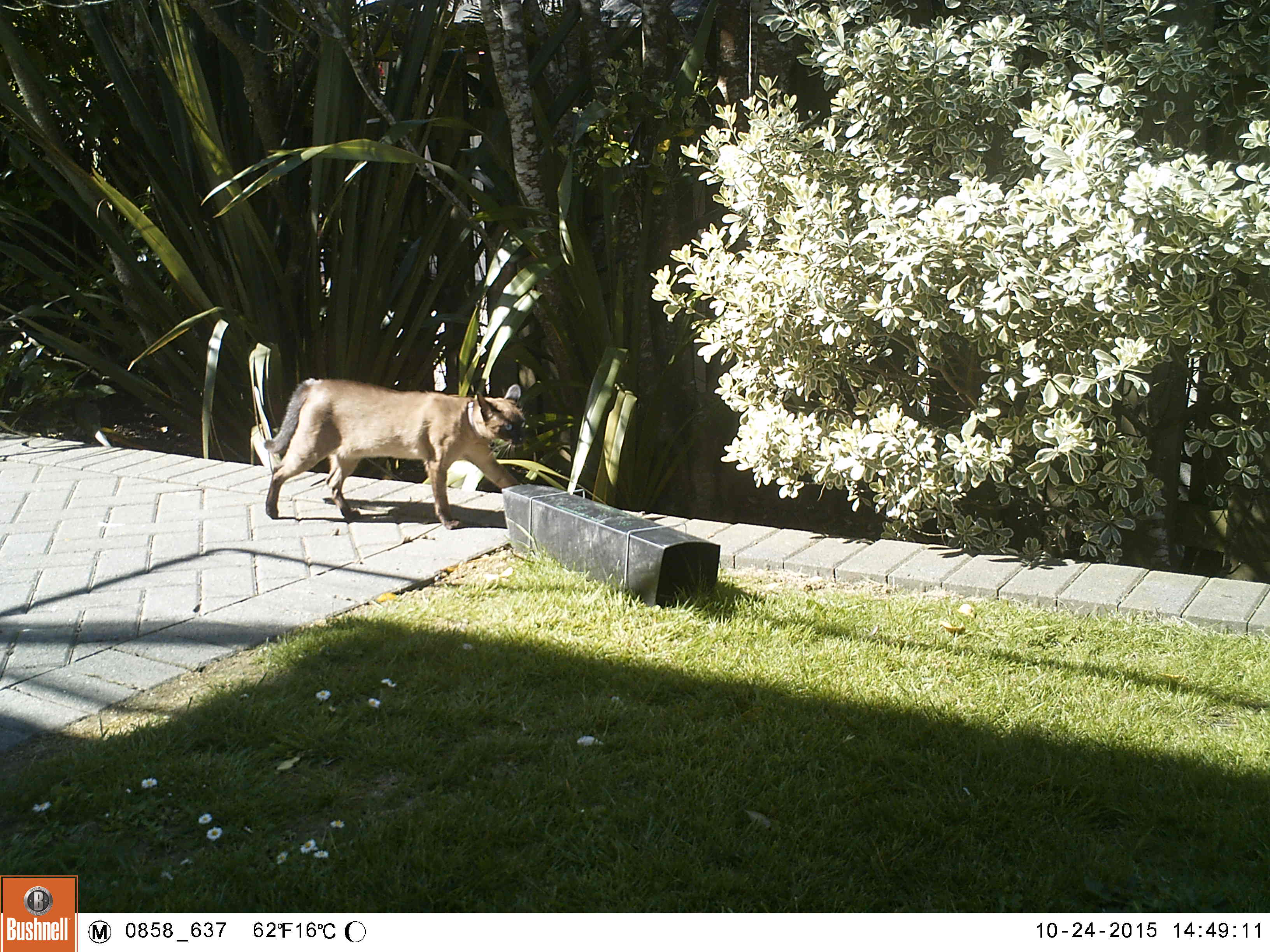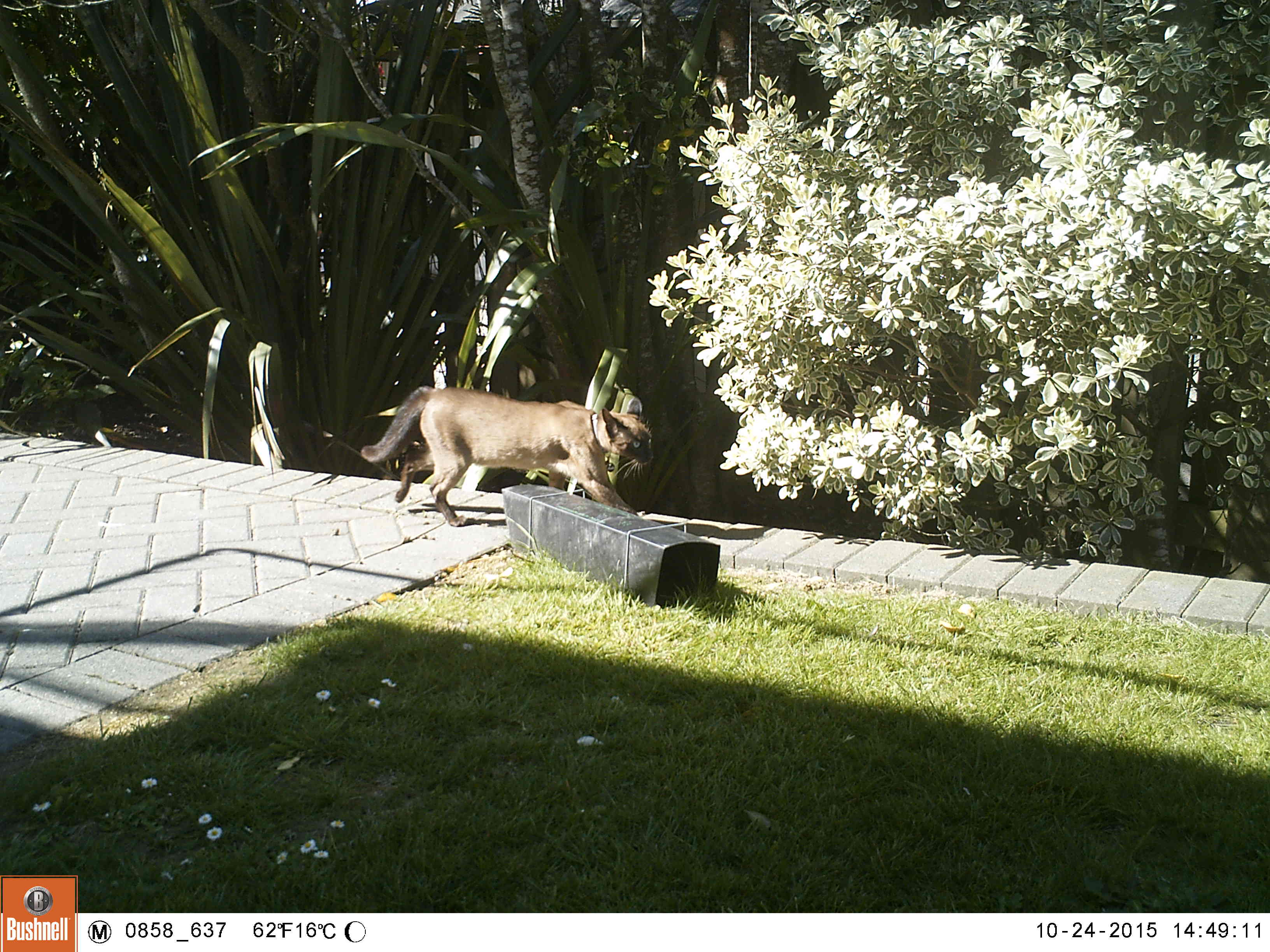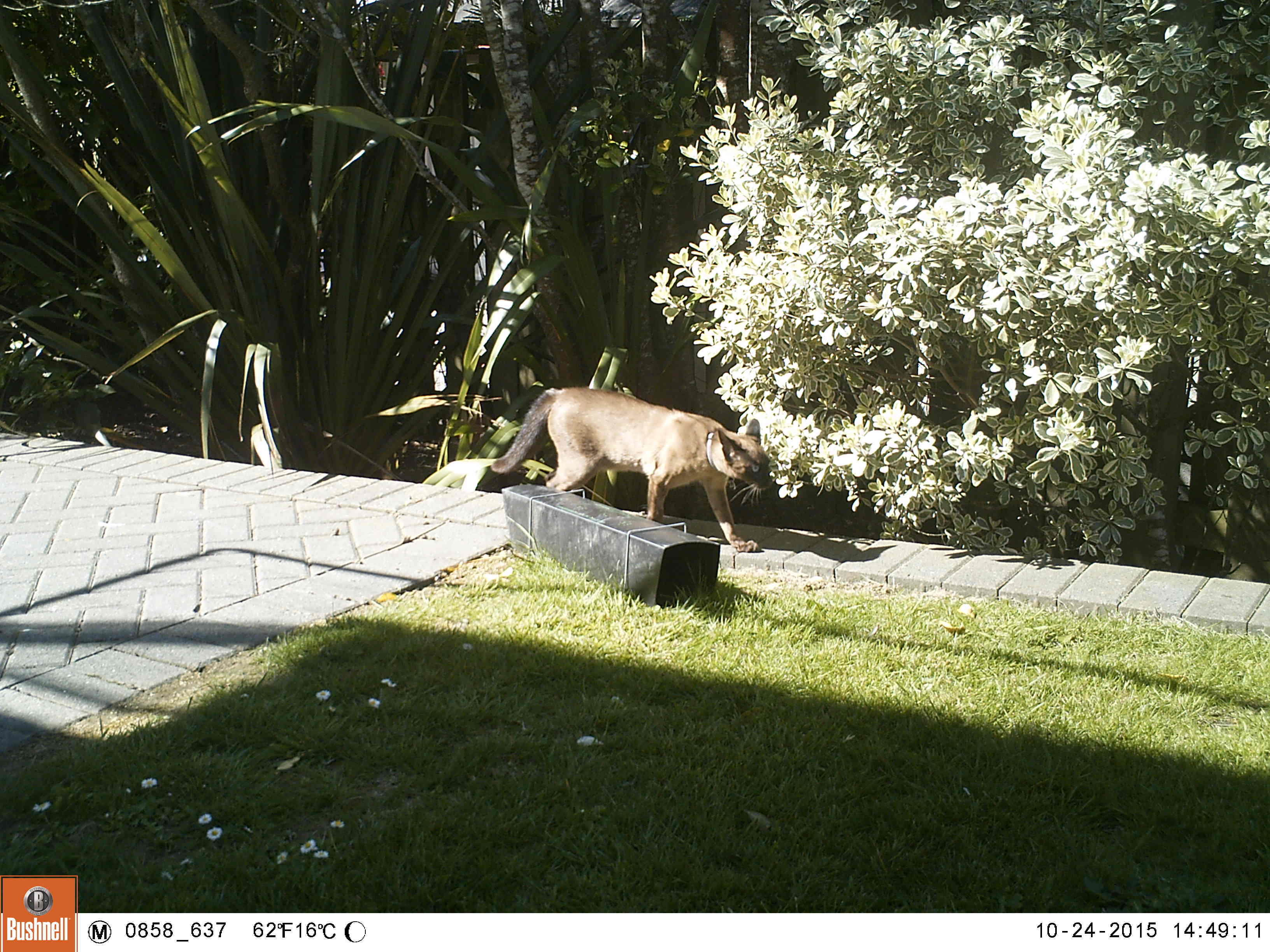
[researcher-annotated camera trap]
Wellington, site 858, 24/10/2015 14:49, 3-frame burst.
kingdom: Animalia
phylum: Chordata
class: Mammalia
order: Carnivora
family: Felidae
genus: Felis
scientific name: Felis catus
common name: cat